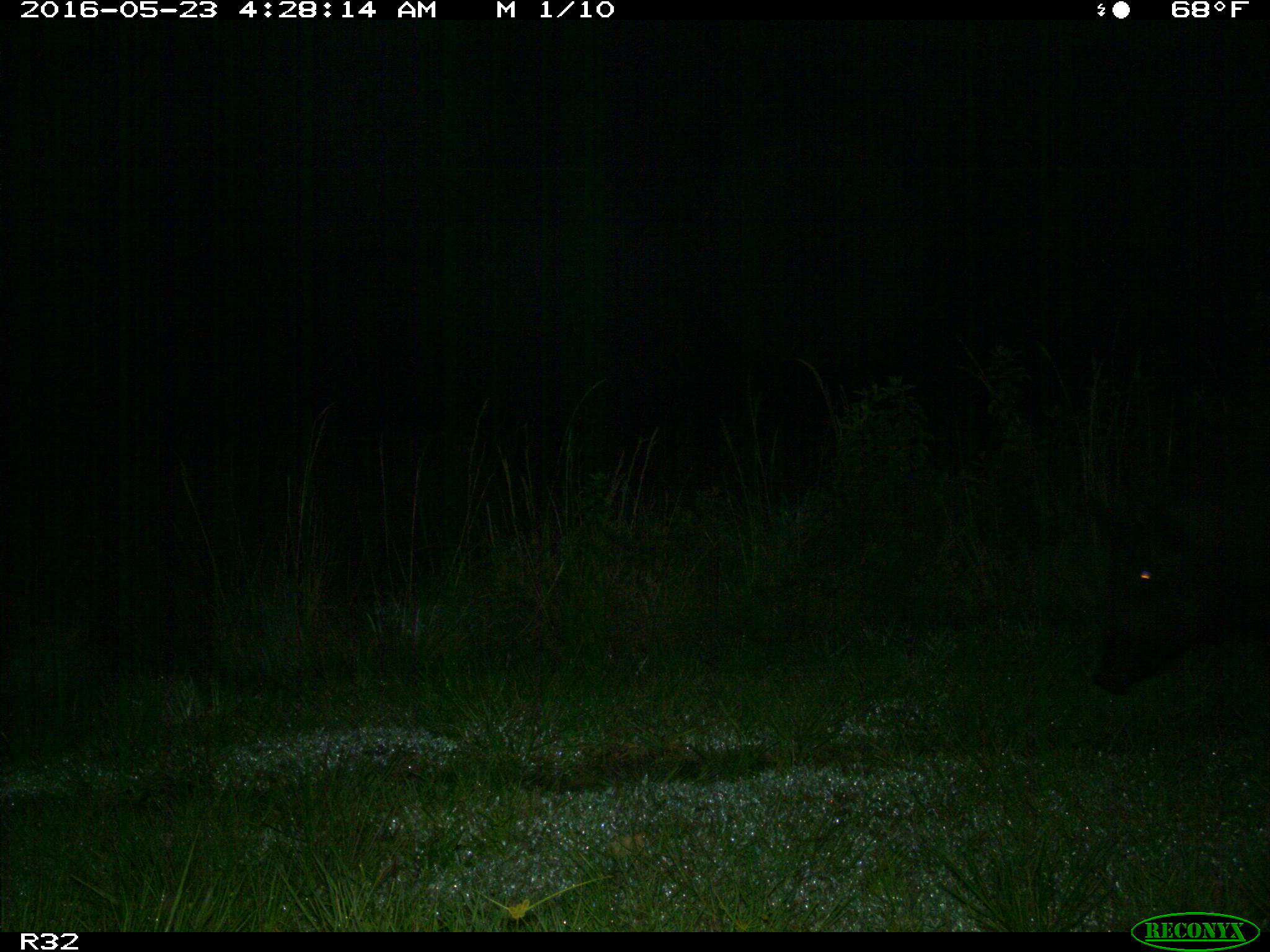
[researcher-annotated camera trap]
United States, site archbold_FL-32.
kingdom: Animalia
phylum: Chordata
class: Mammalia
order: Artiodactyla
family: Suidae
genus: Sus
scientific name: Sus scrofa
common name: wild boar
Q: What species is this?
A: Sus scrofa (wild boar).